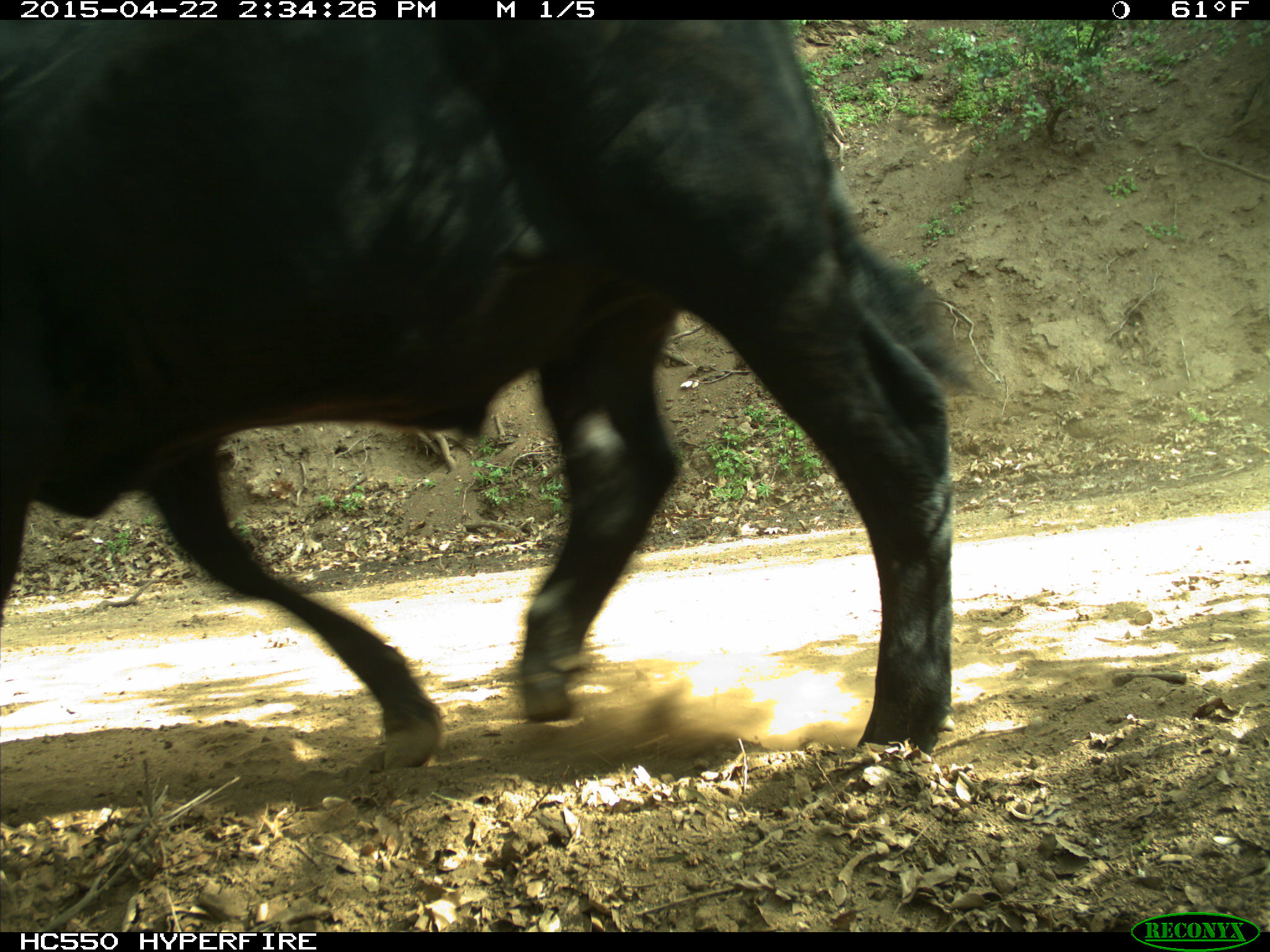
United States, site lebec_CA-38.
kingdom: Animalia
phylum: Chordata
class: Mammalia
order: Artiodactyla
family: Bovidae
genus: Bos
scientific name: Bos taurus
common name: domestic cow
Bos taurus (domestic cow).